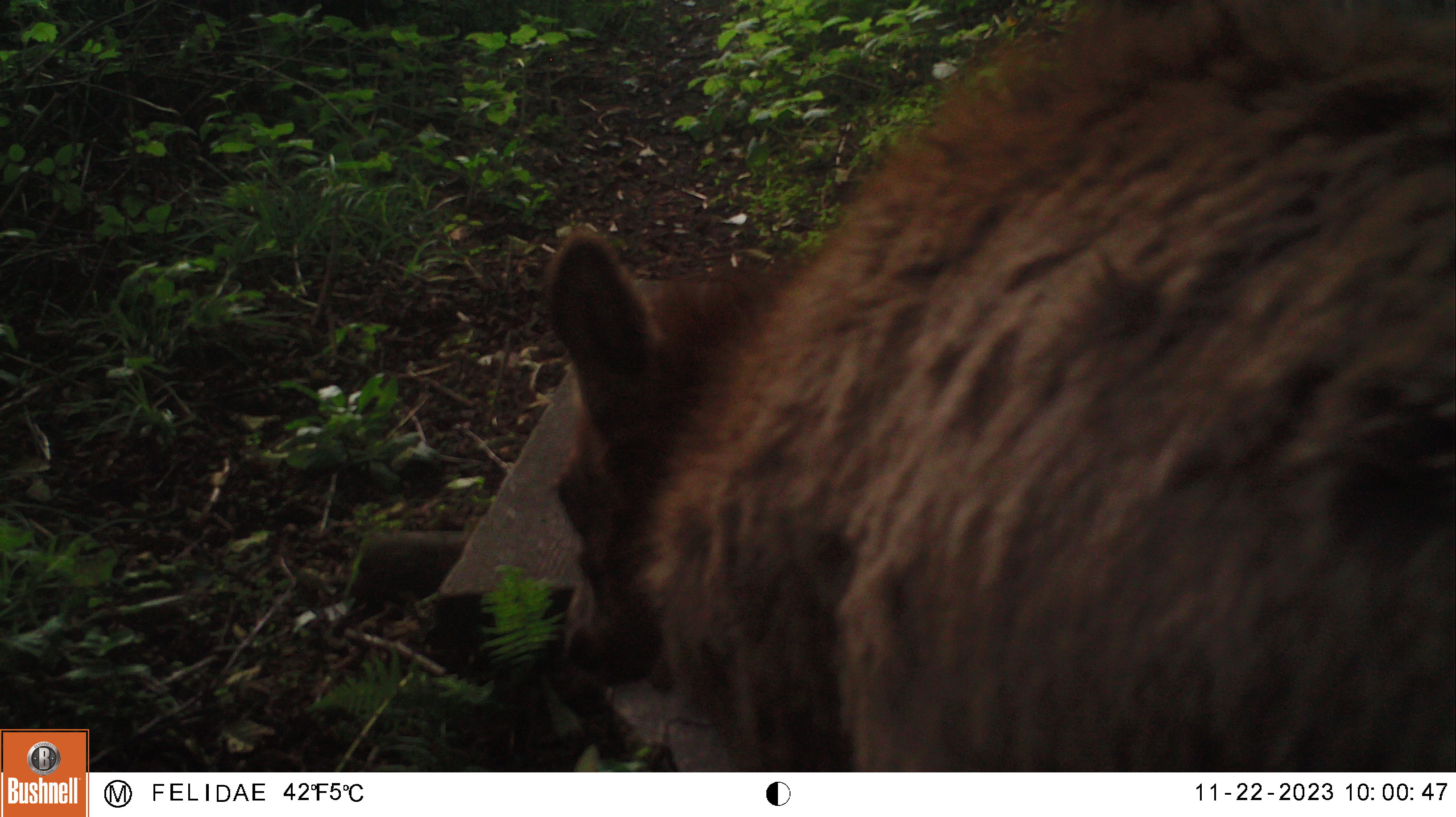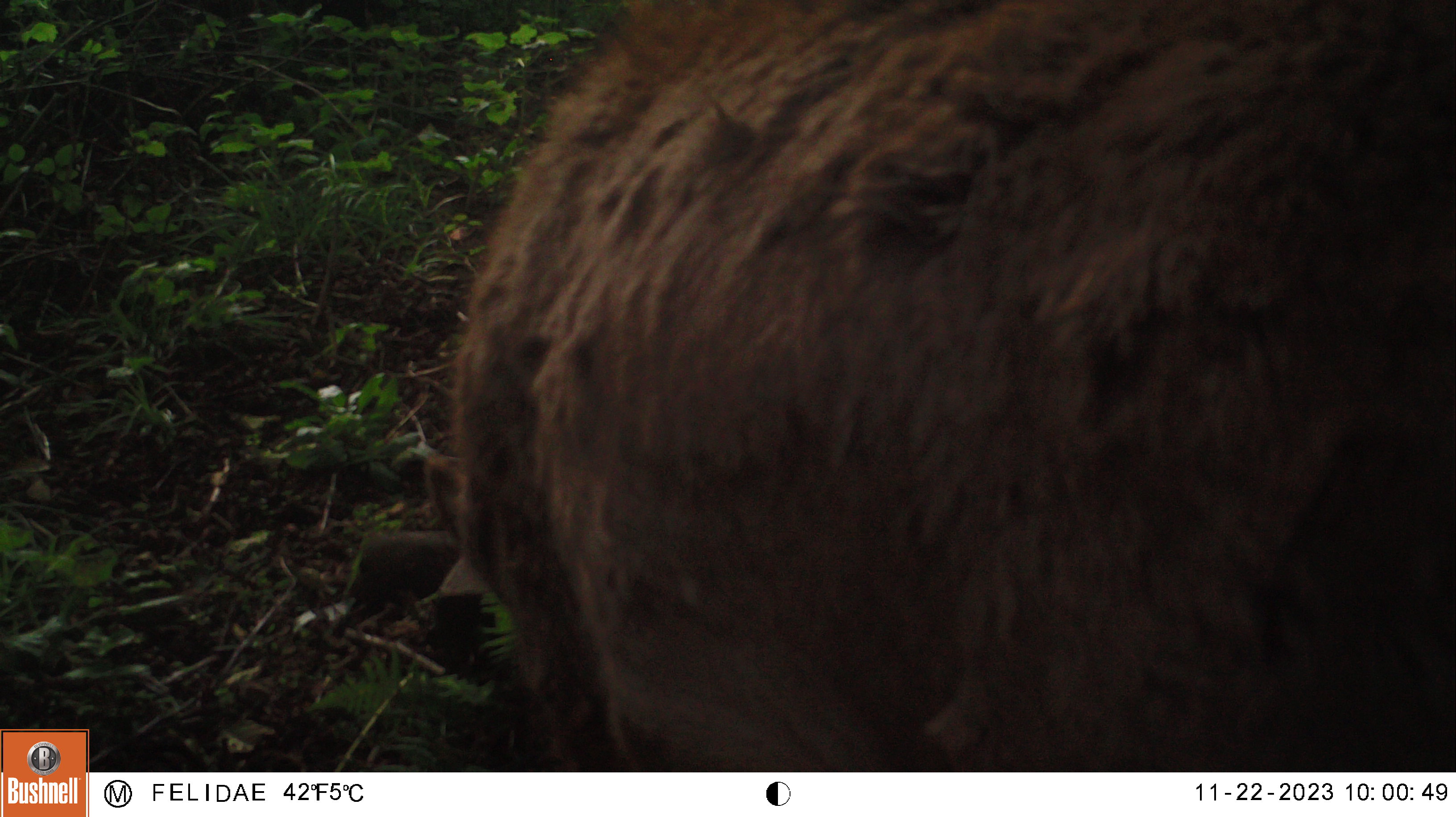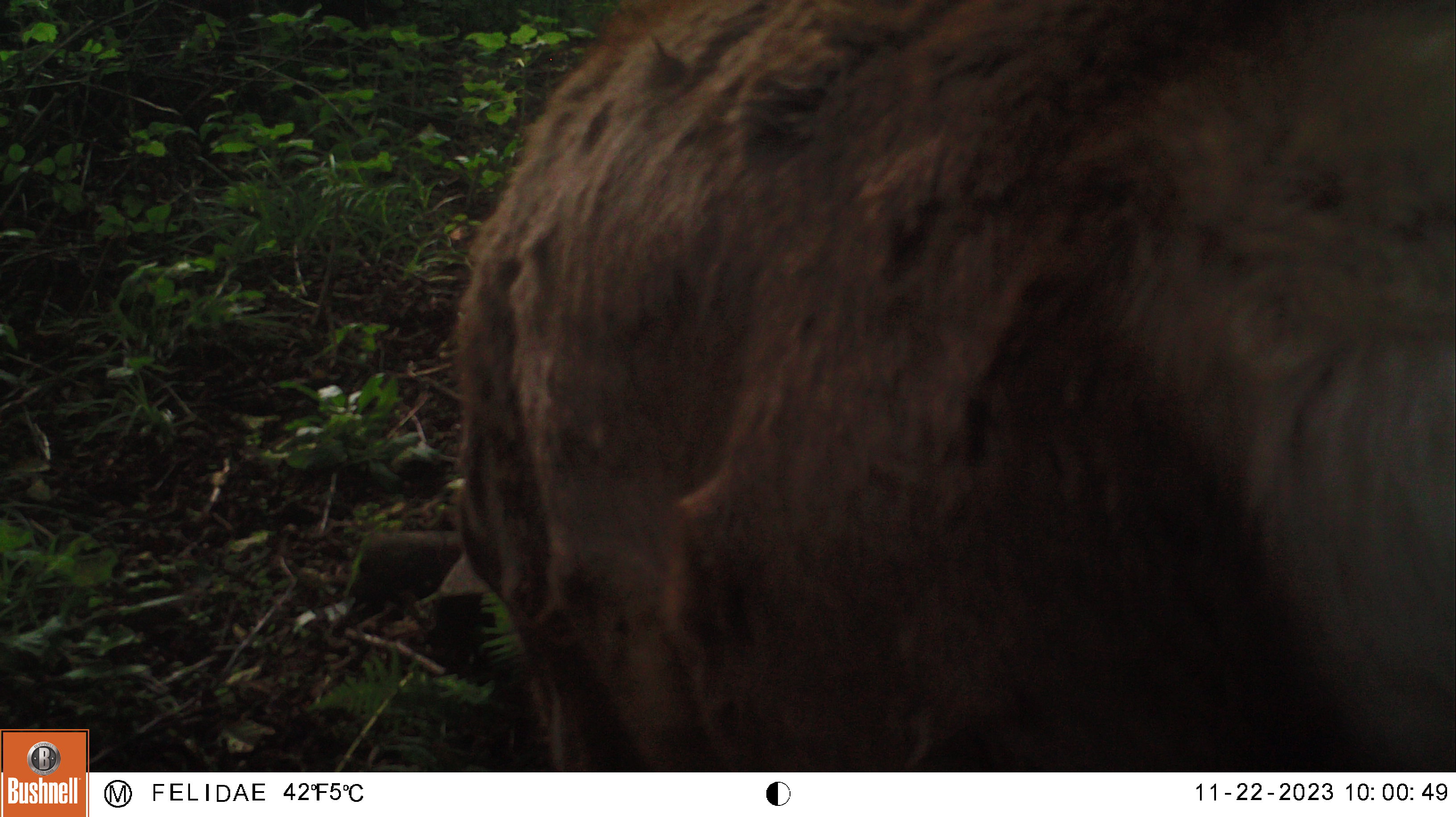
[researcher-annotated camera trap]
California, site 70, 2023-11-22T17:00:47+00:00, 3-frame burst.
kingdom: Animalia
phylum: Chordata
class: Mammalia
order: Artiodactyla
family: Cervidae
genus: Cervus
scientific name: Cervus canadensis nannodes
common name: tule elk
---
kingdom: Animalia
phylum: Chordata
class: Mammalia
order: Artiodactyla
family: Cervidae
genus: Odocoileus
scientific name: Odocoileus hemionus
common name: mule deer